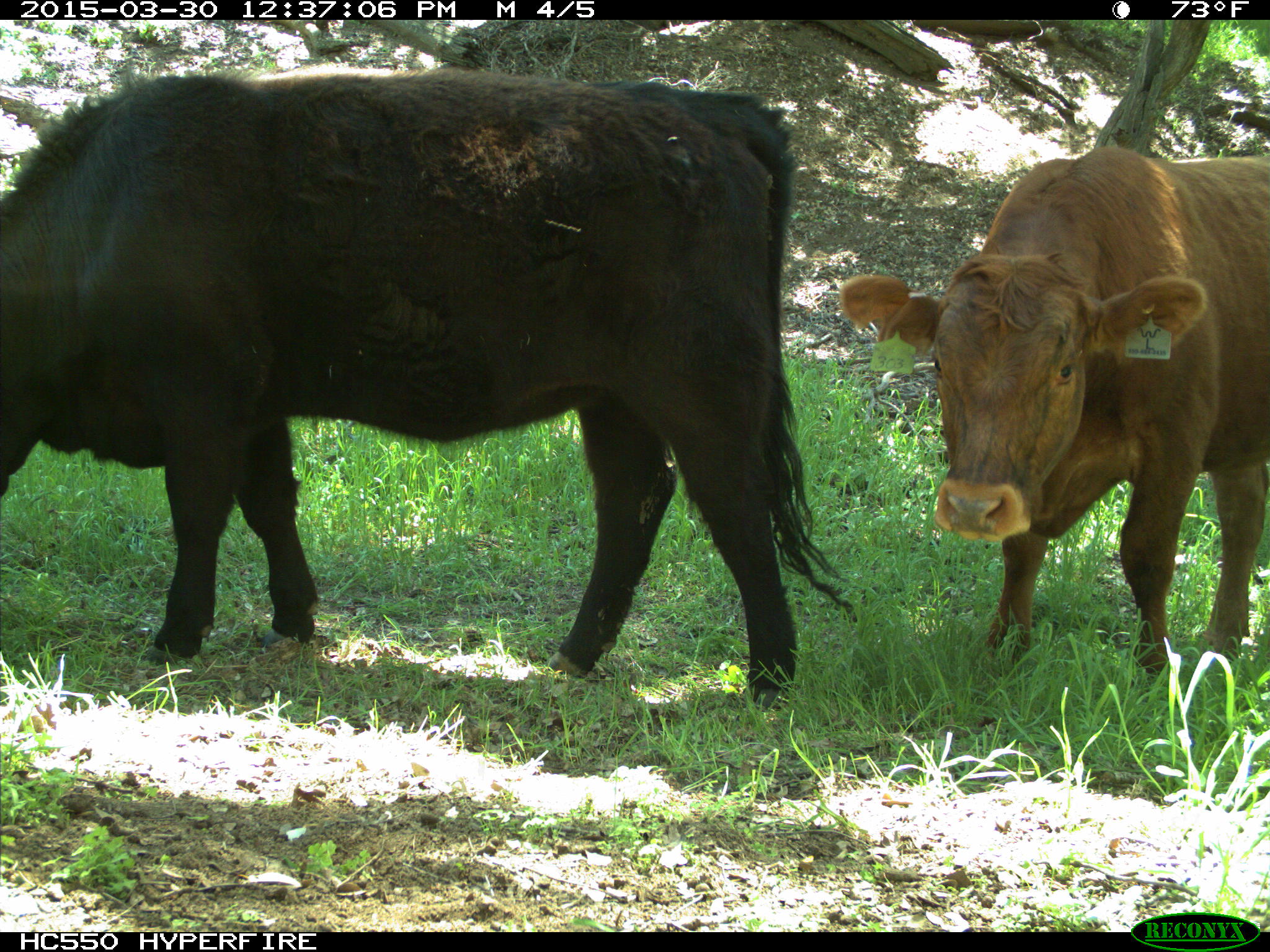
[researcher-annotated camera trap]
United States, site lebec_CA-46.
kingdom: Animalia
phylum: Chordata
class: Mammalia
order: Artiodactyla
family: Bovidae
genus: Bos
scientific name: Bos taurus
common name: domestic cow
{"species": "Bos taurus (domestic cow)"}